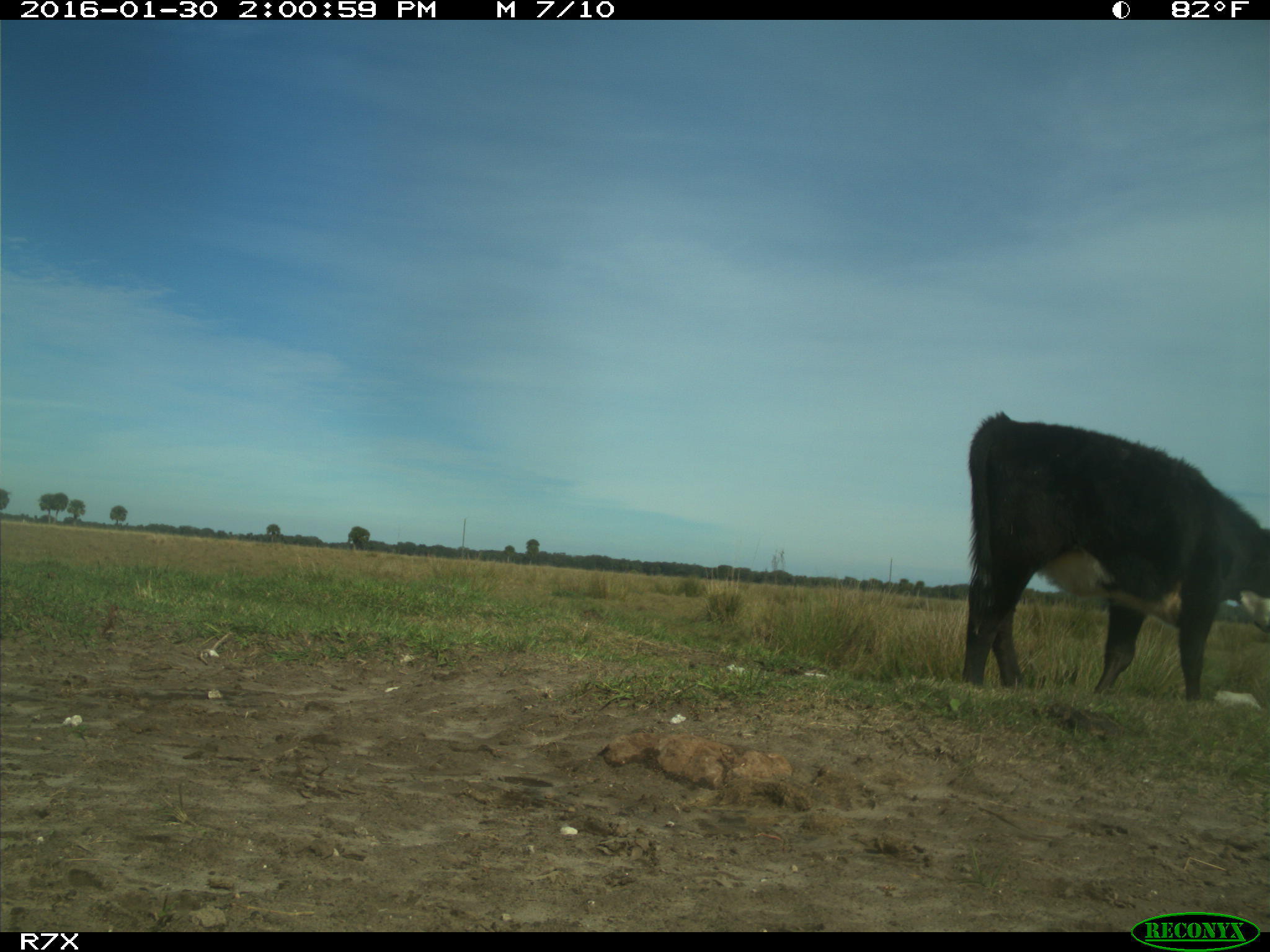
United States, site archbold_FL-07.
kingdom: Animalia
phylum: Chordata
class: Mammalia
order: Artiodactyla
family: Bovidae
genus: Bos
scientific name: Bos taurus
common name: domestic cow